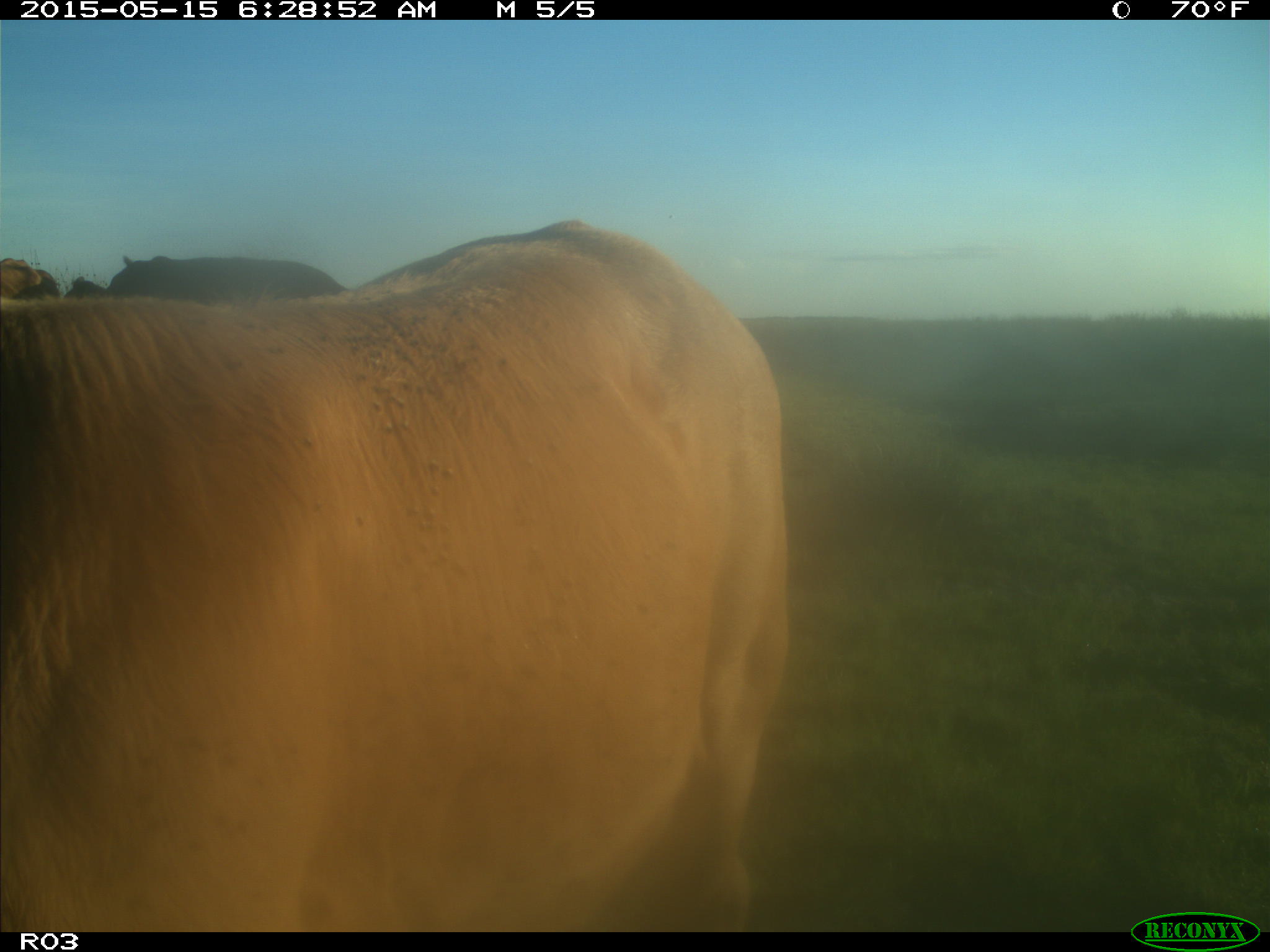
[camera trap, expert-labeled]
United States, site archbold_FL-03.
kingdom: Animalia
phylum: Chordata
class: Mammalia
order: Artiodactyla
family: Bovidae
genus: Bos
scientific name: Bos taurus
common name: domestic cow